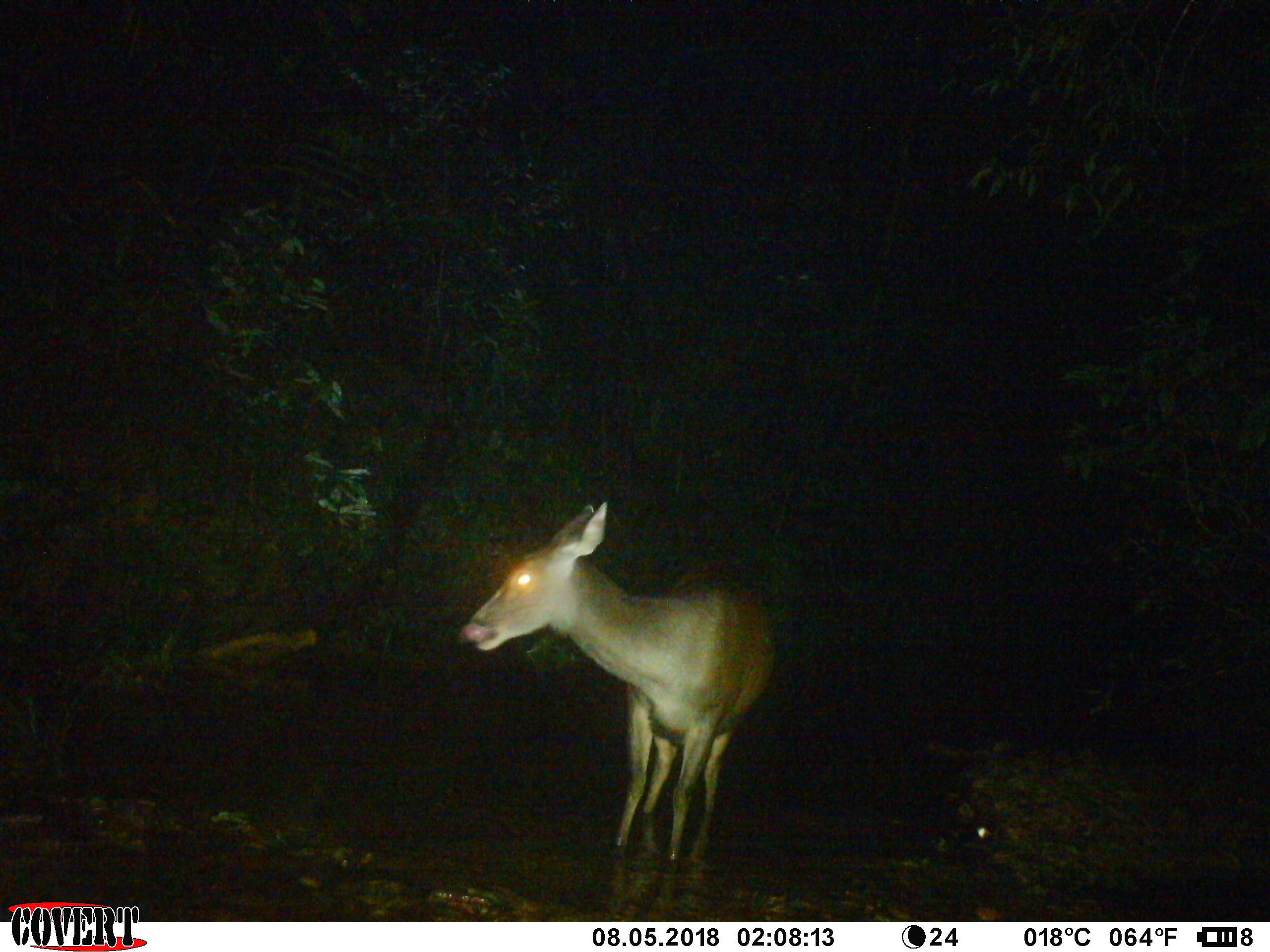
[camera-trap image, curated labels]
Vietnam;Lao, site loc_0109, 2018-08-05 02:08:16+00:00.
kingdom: Animalia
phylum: Chordata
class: Mammalia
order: Artiodactyla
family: Cervidae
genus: Rusa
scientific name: Rusa unicolor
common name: sambar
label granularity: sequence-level